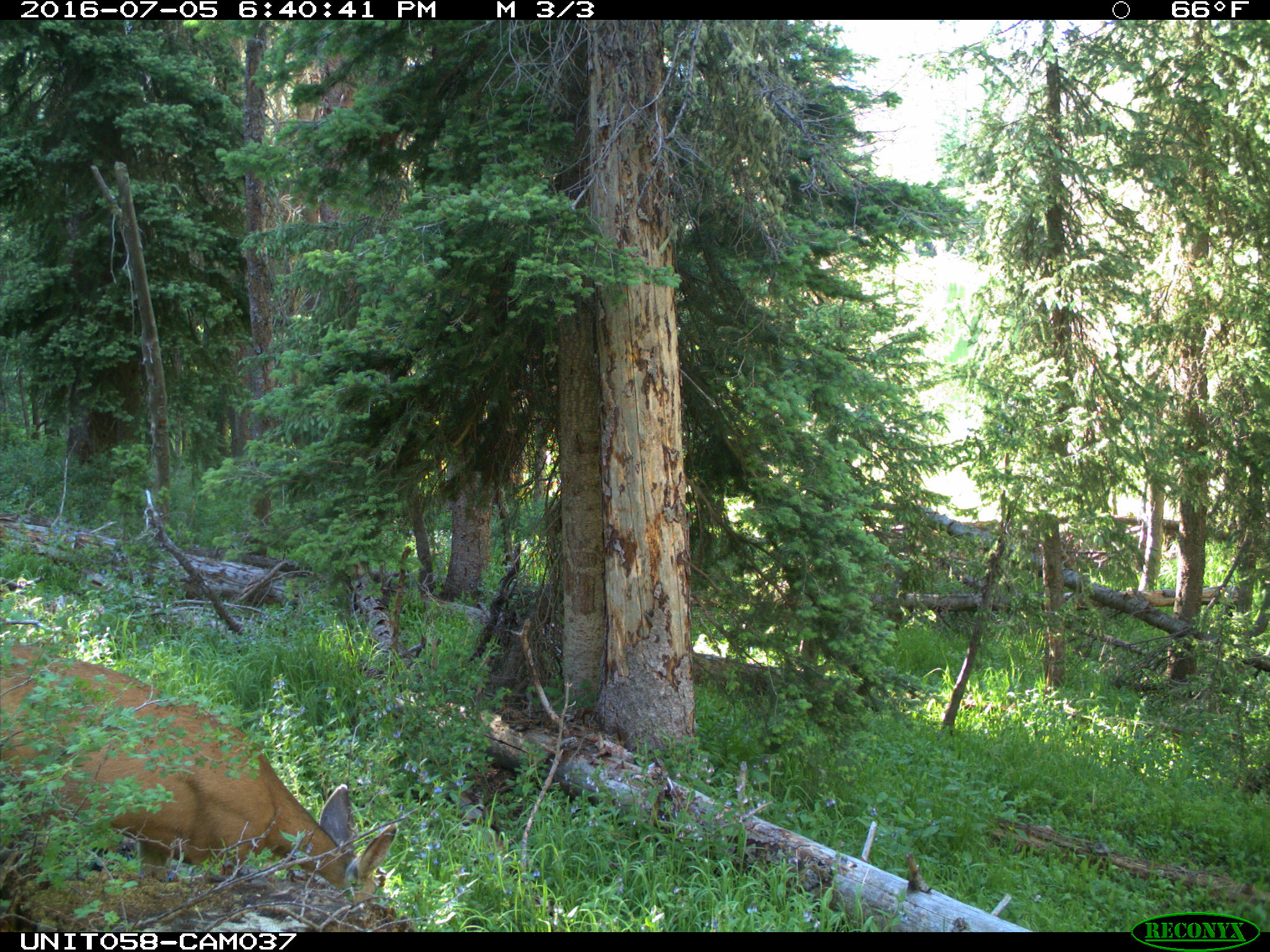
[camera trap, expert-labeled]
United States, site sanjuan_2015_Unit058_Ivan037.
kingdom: Animalia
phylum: Chordata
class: Mammalia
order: Artiodactyla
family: Cervidae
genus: Odocoileus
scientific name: Odocoileus hemionus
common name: mule deer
Odocoileus hemionus (mule deer).